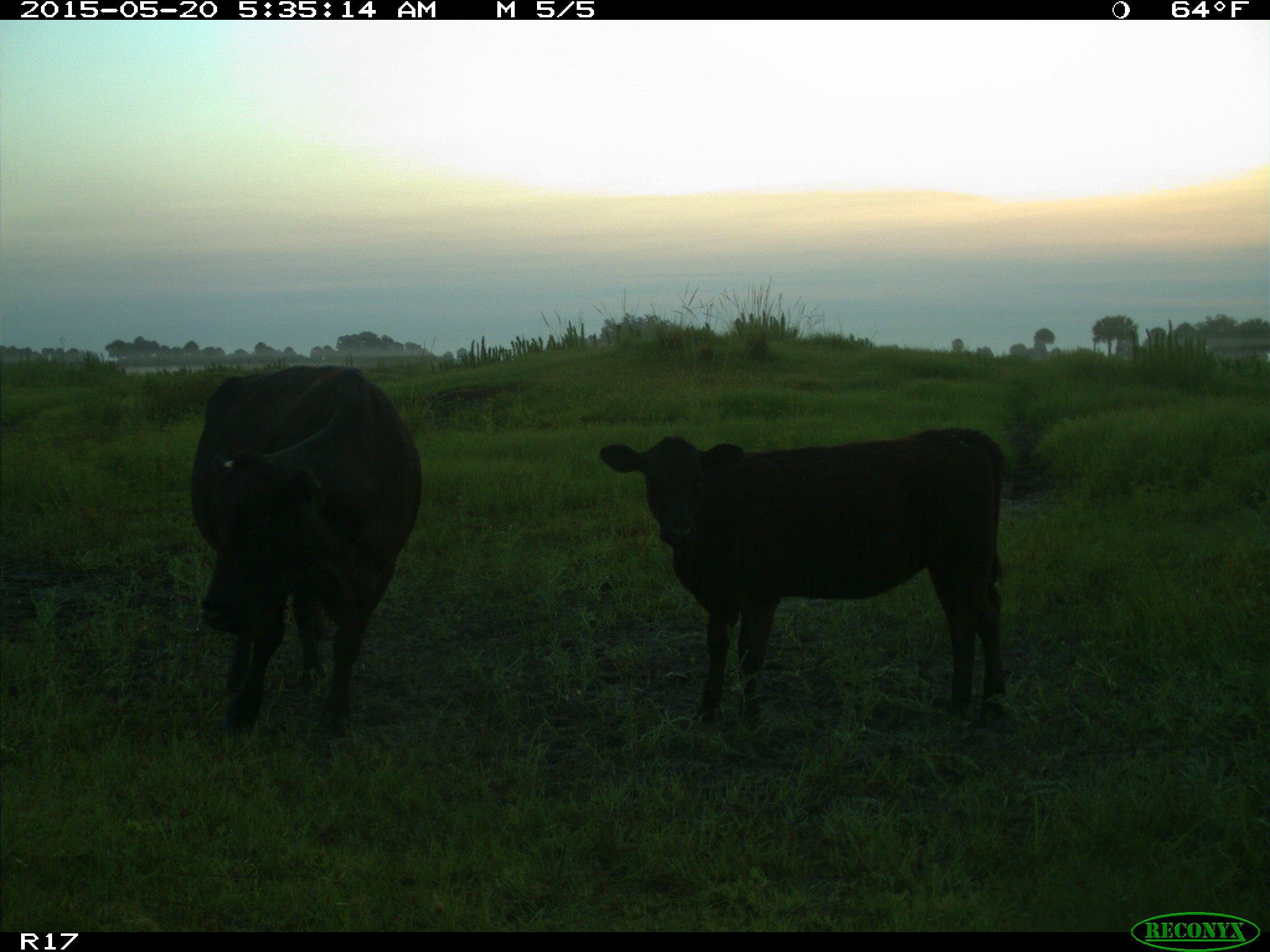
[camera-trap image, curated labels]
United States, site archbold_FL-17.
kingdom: Animalia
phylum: Chordata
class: Mammalia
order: Artiodactyla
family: Bovidae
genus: Bos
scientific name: Bos taurus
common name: domestic cow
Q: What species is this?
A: Bos taurus (domestic cow).